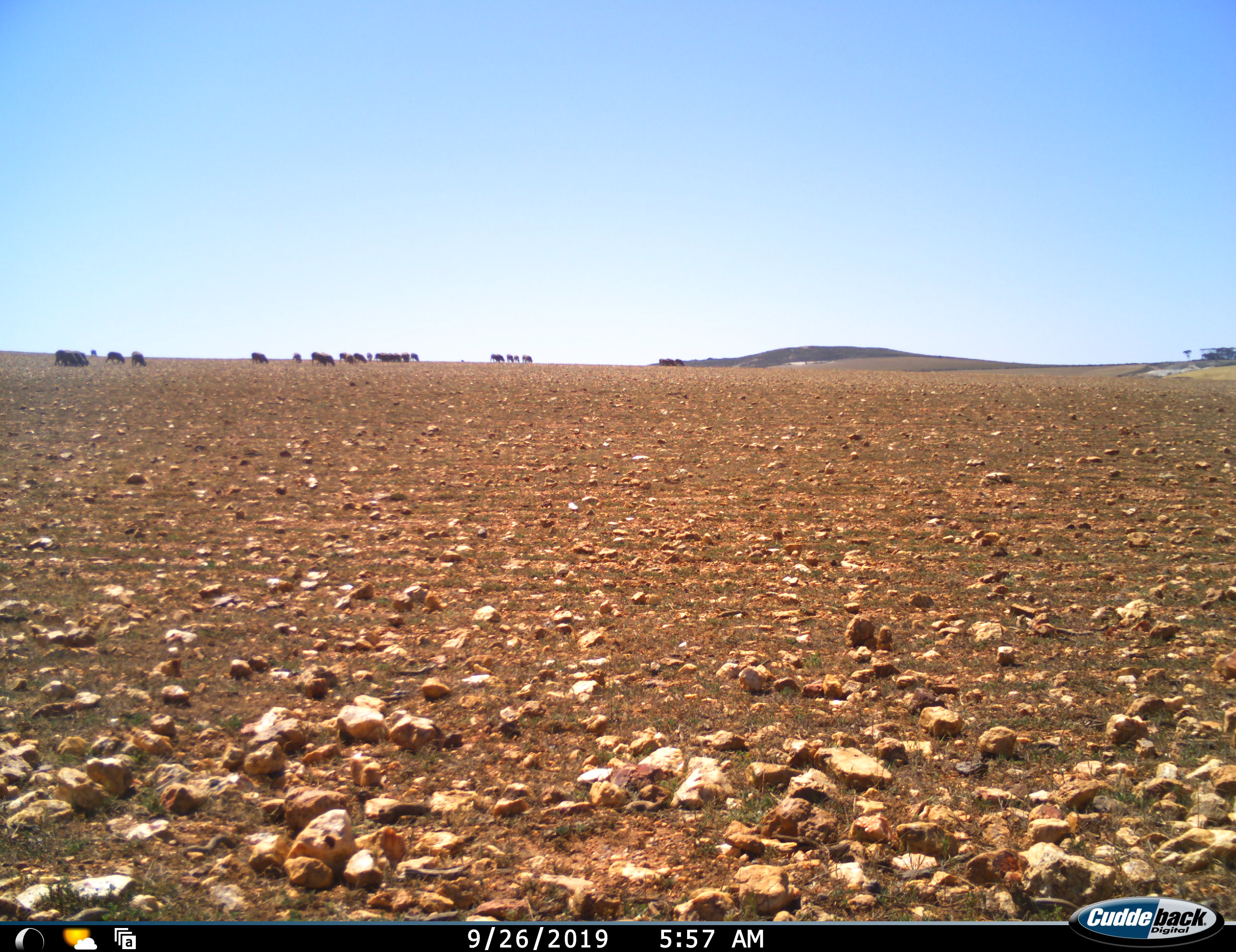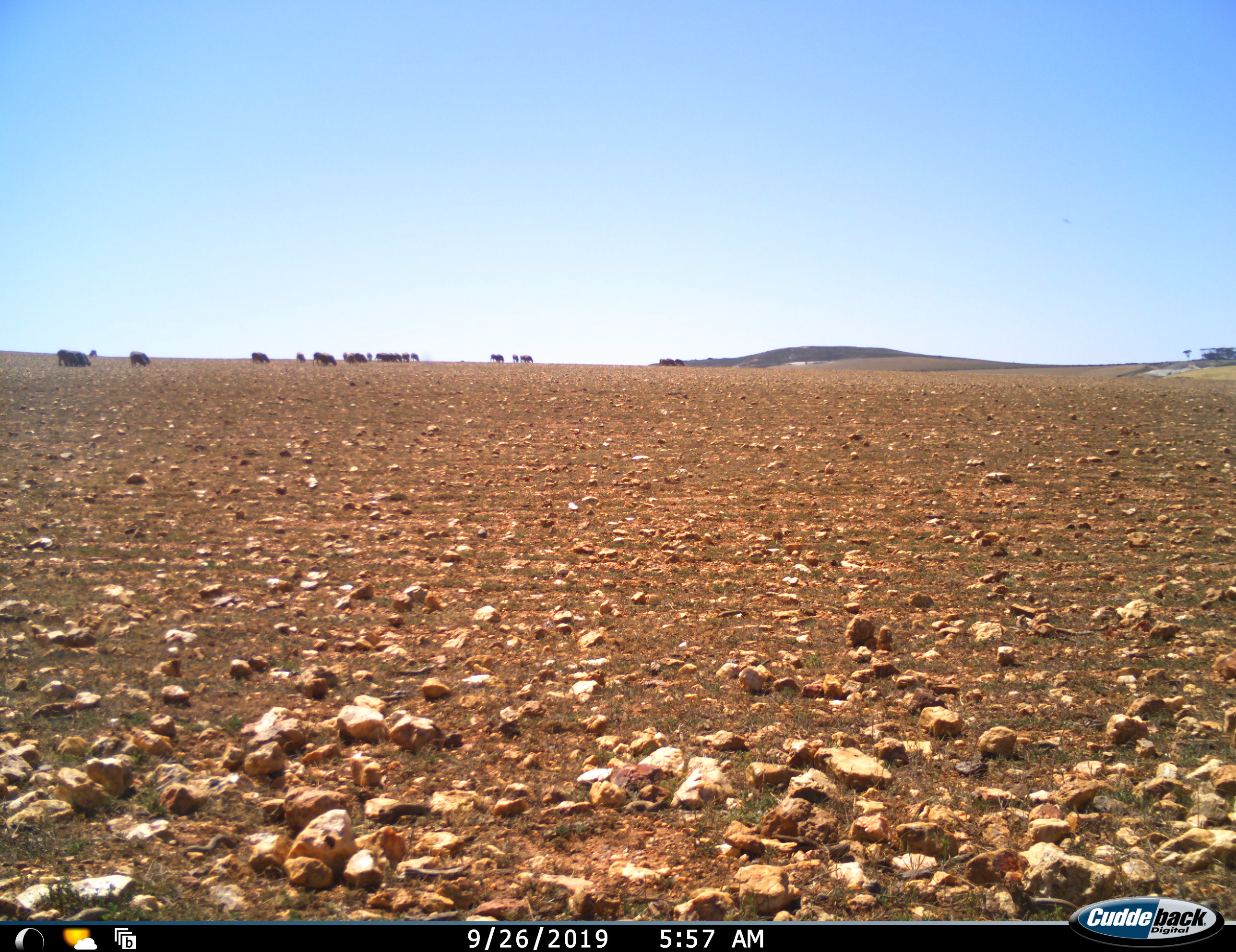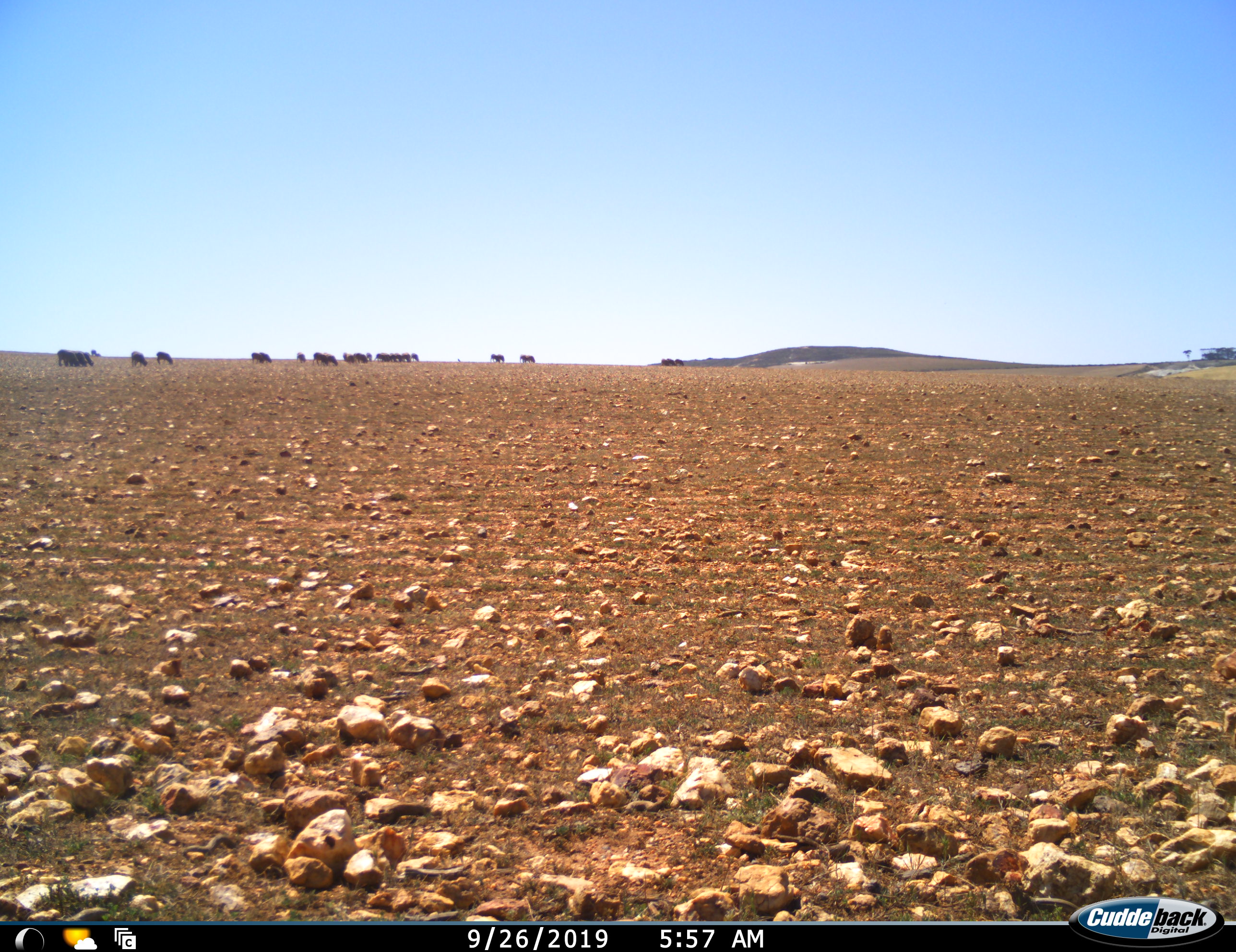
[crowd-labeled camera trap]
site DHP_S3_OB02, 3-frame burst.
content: unidentified animal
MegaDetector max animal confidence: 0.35